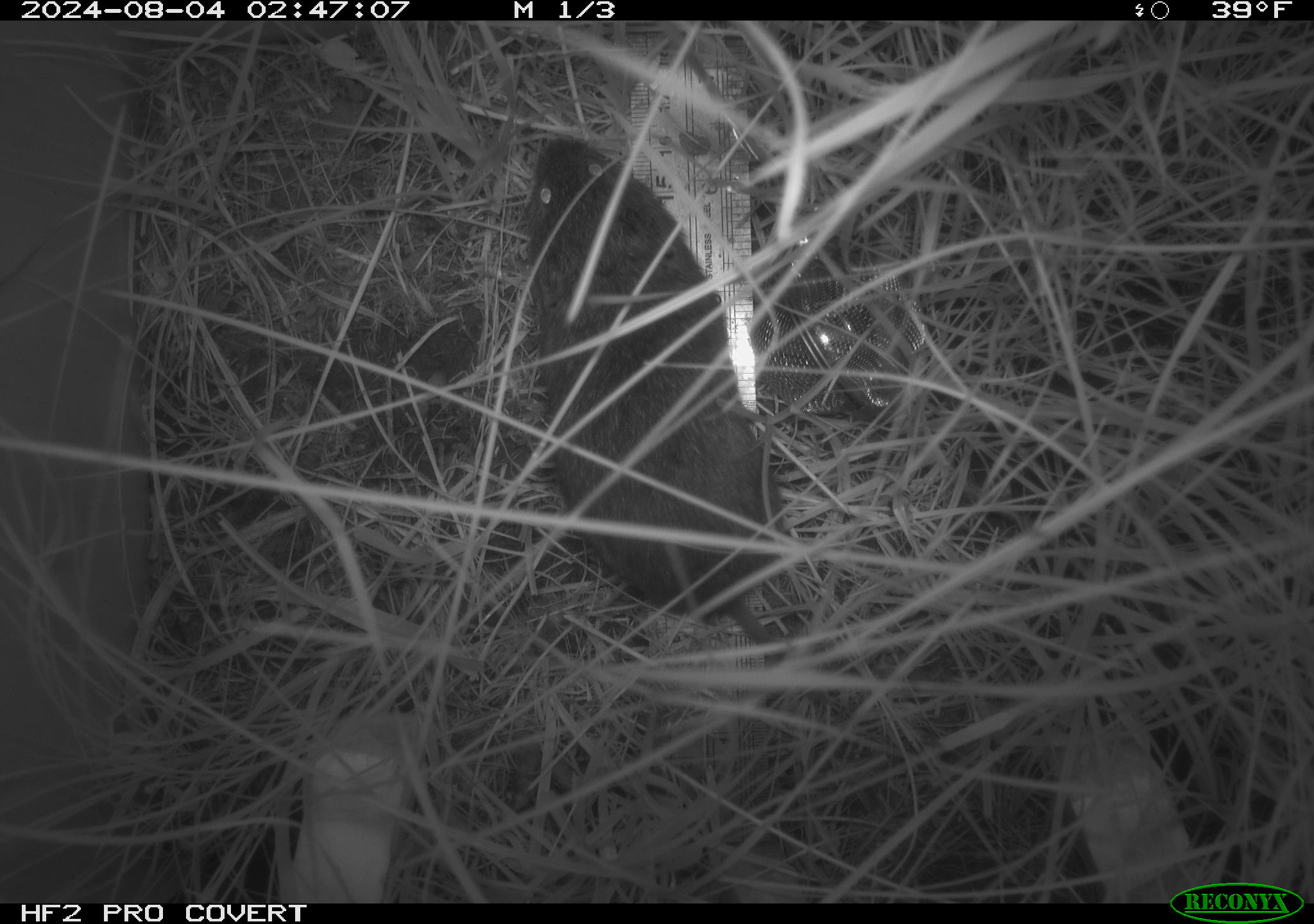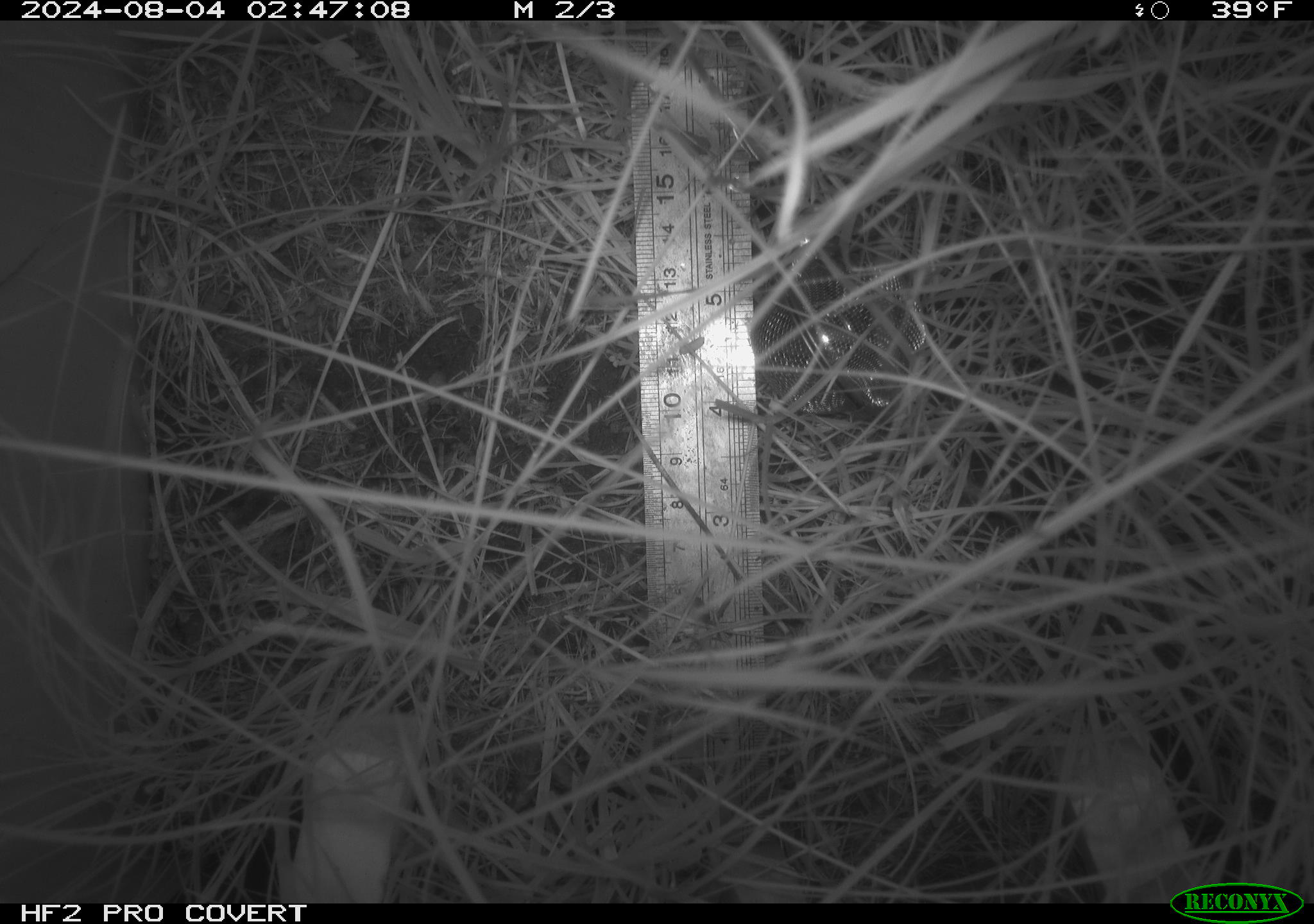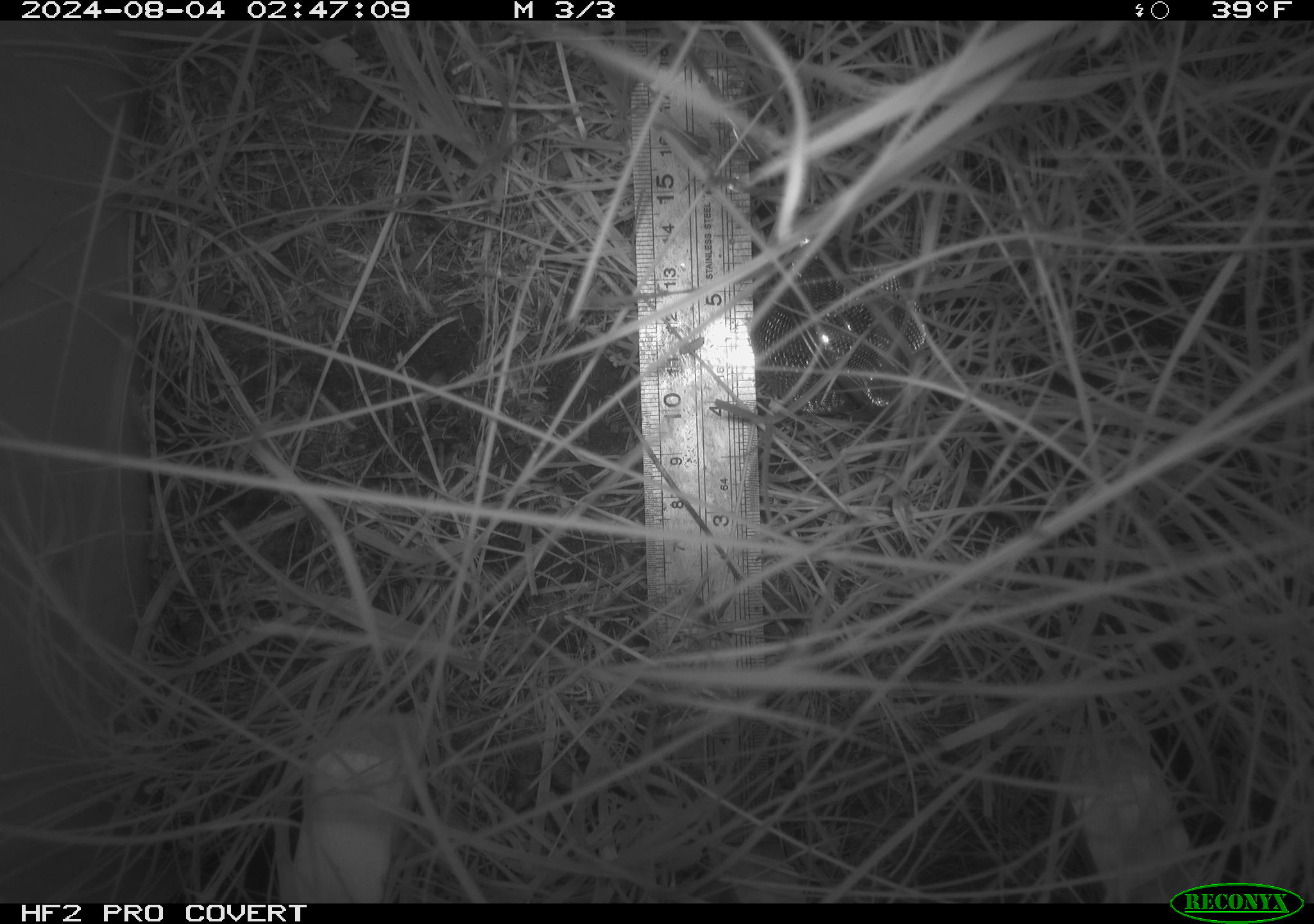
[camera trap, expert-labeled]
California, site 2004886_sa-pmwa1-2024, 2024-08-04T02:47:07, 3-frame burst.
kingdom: Animalia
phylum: Chordata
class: Mammalia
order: Rodentia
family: Cricetidae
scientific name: Arvicolinae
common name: voles, lemmings, and muskrats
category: arvicolinae subfamily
Arvicolinae subfamily (voles, lemmings, and muskrats) (Arvicolinae).